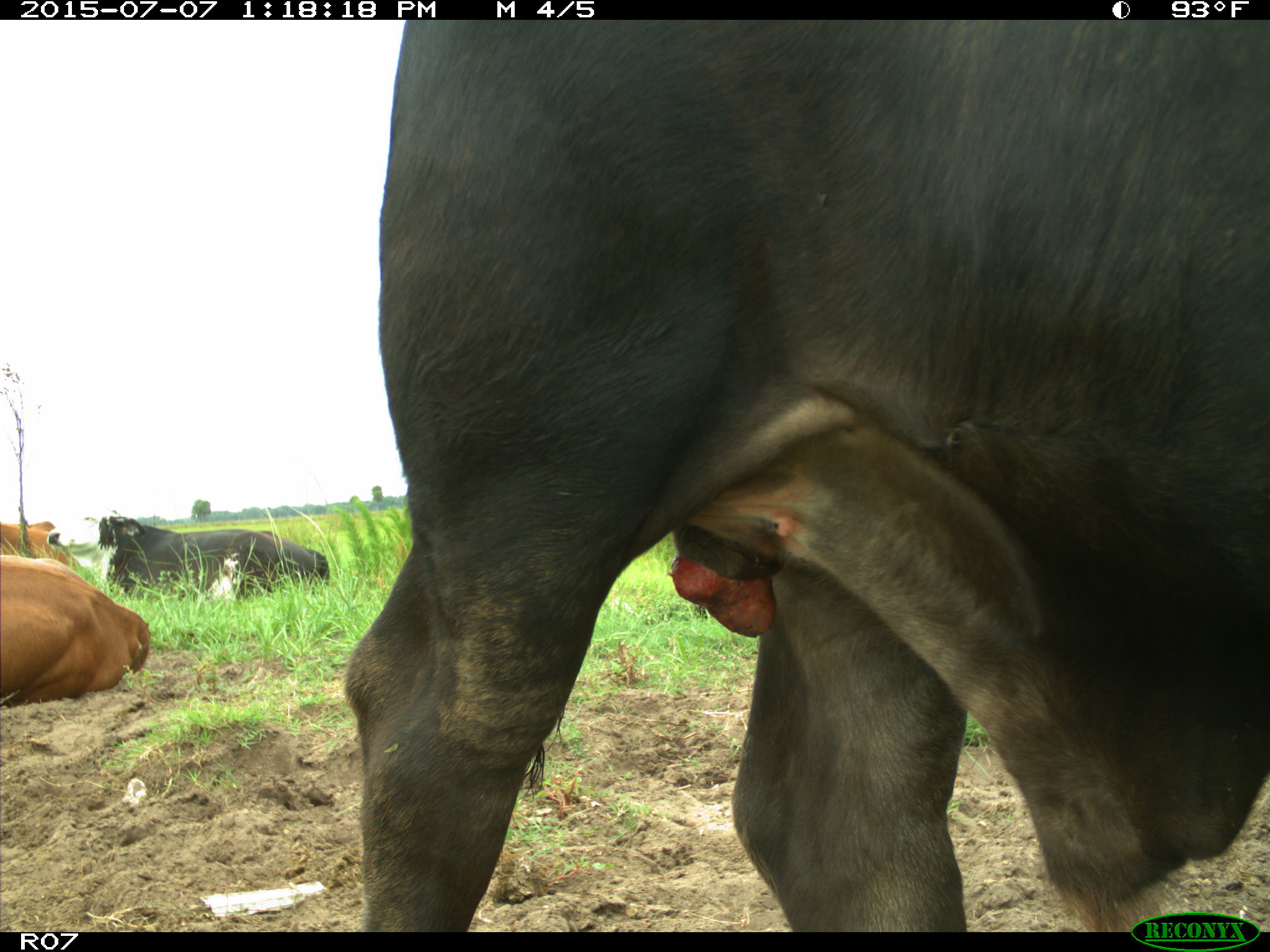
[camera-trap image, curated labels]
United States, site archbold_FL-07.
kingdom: Animalia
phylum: Chordata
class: Mammalia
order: Artiodactyla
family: Bovidae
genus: Bos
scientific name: Bos taurus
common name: domestic cow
Bos taurus (domestic cow).